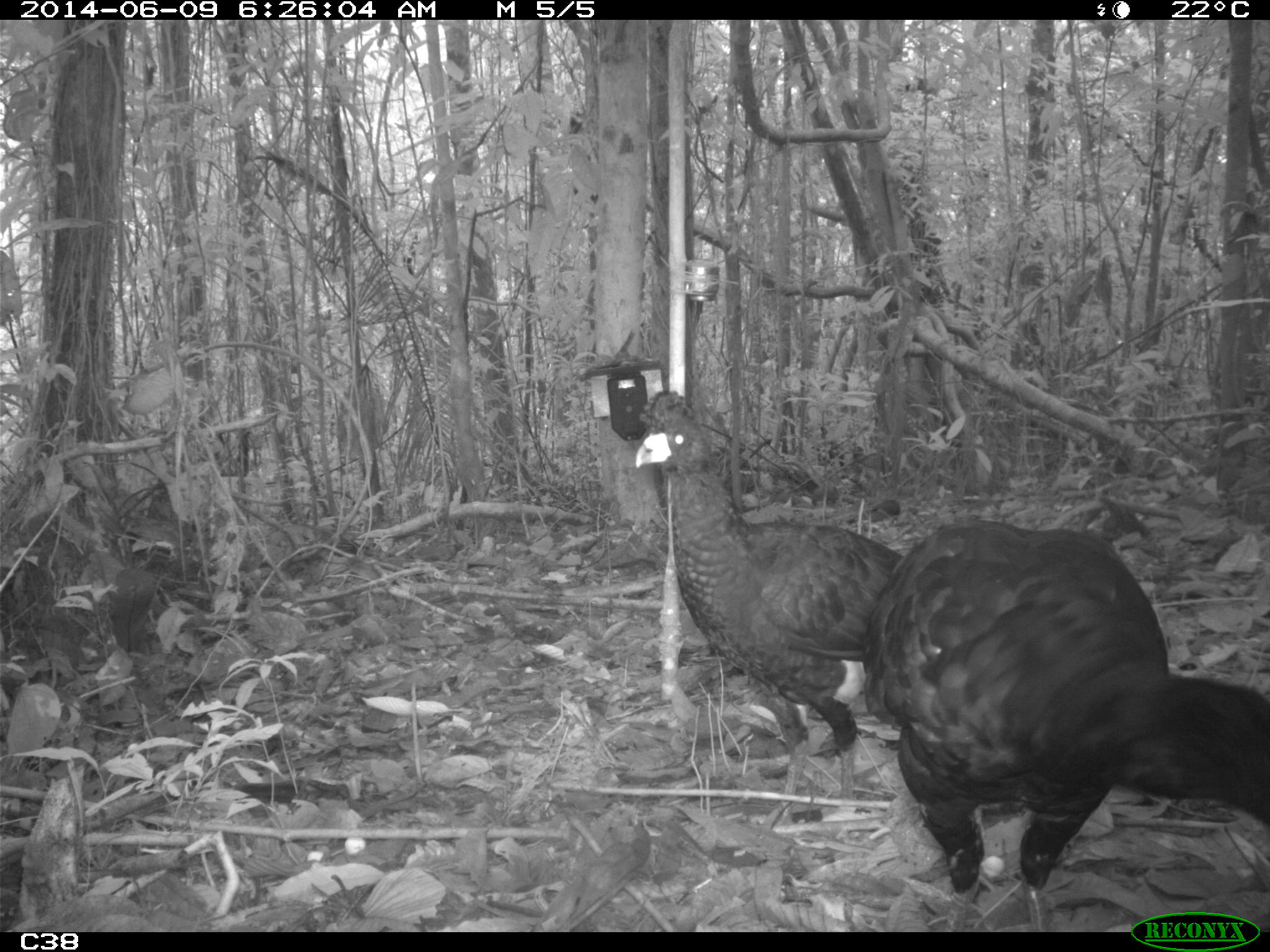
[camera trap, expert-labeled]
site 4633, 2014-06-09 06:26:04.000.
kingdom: Animalia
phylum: Chordata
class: Aves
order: Galliformes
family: Cracidae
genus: Crax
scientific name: Crax alector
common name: black curassow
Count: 2.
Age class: adult.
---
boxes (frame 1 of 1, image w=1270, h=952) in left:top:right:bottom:
crax alector: 854:511:1267:927; 630:387:904:816